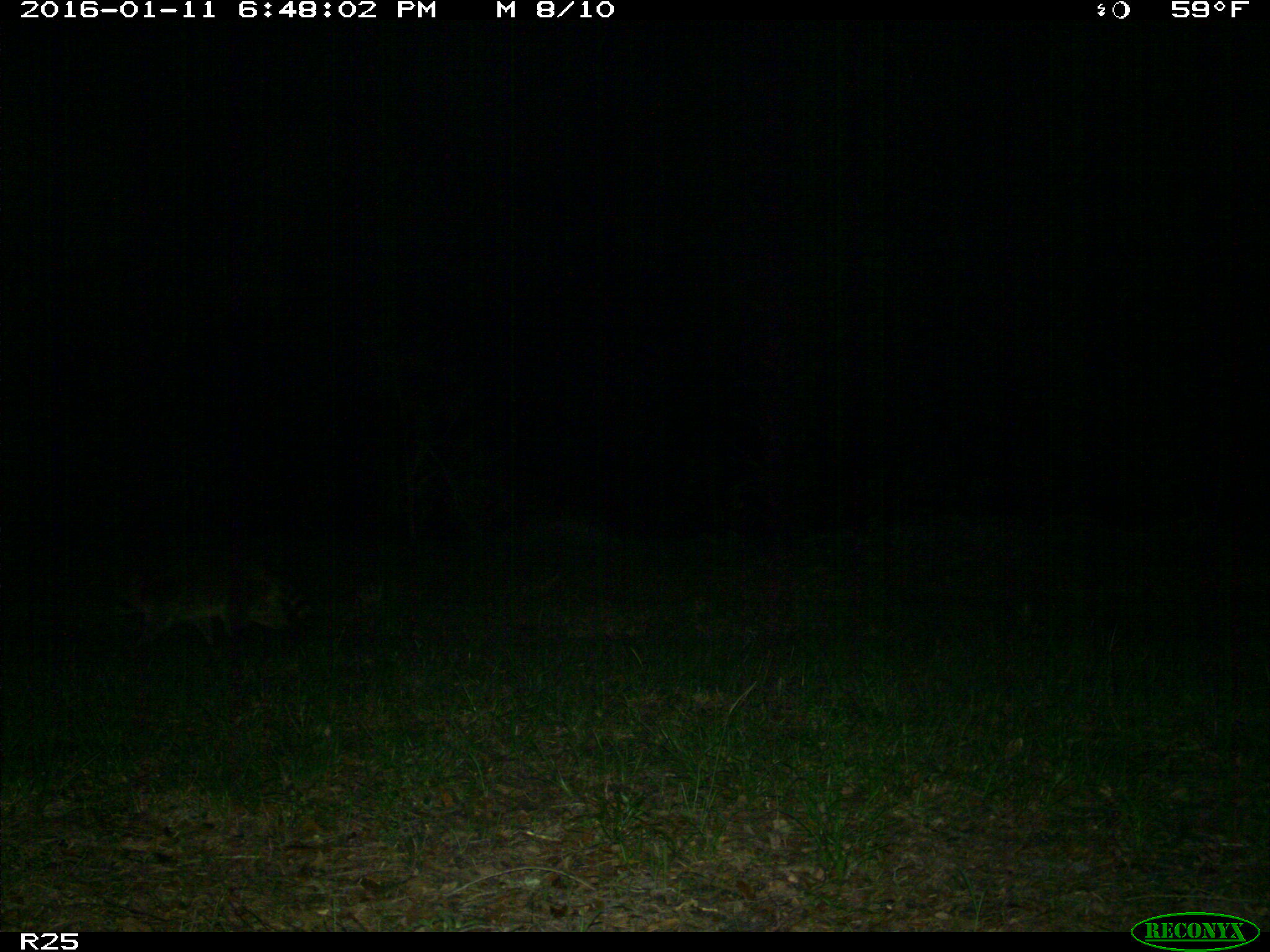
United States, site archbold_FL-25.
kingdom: Animalia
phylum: Chordata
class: Mammalia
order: Carnivora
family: Procyonidae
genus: Procyon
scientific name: Procyon lotor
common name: common raccoon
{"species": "Procyon lotor (common raccoon)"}